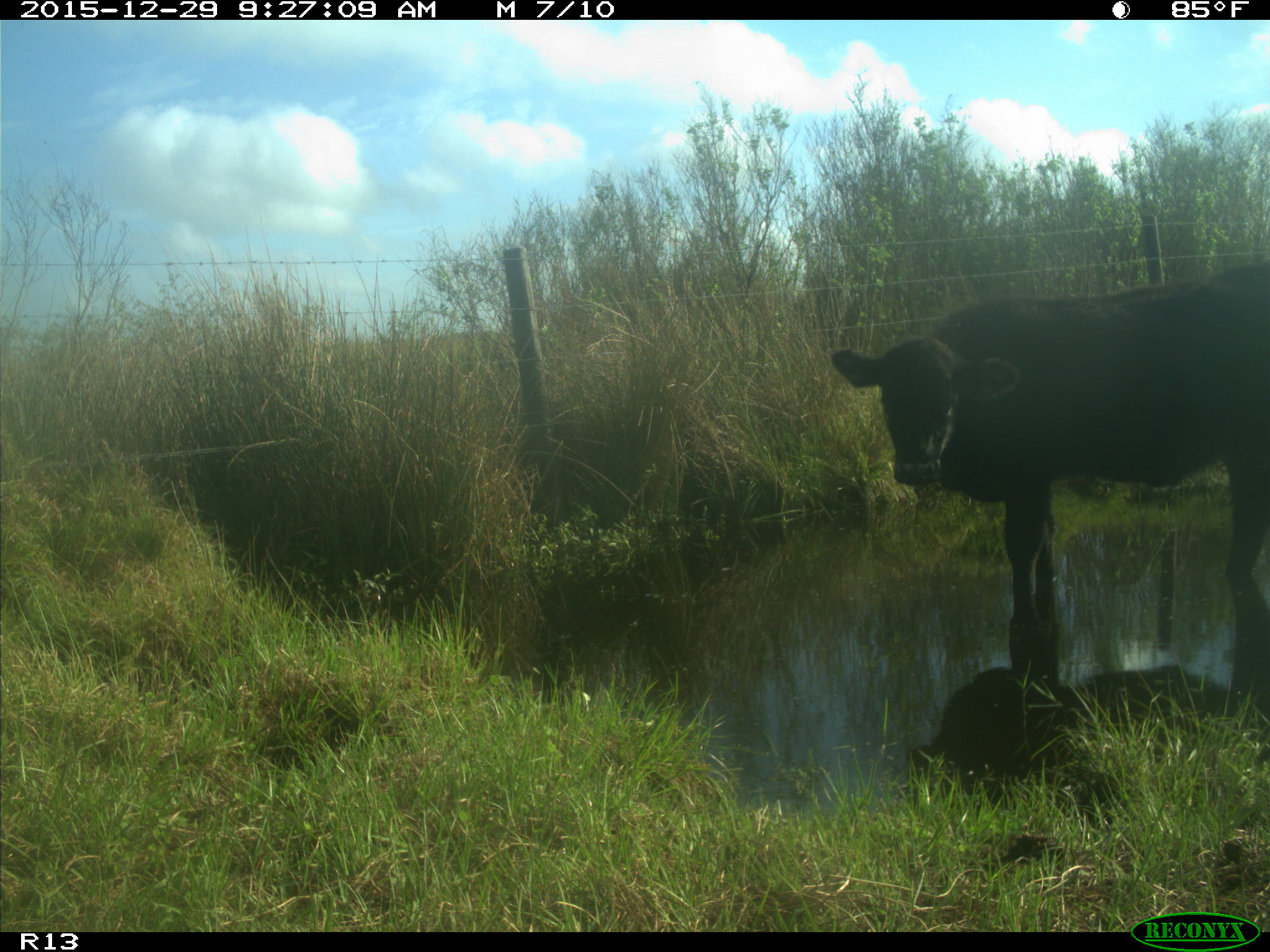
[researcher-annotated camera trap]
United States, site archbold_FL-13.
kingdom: Animalia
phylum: Chordata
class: Mammalia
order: Artiodactyla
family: Bovidae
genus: Bos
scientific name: Bos taurus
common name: domestic cow